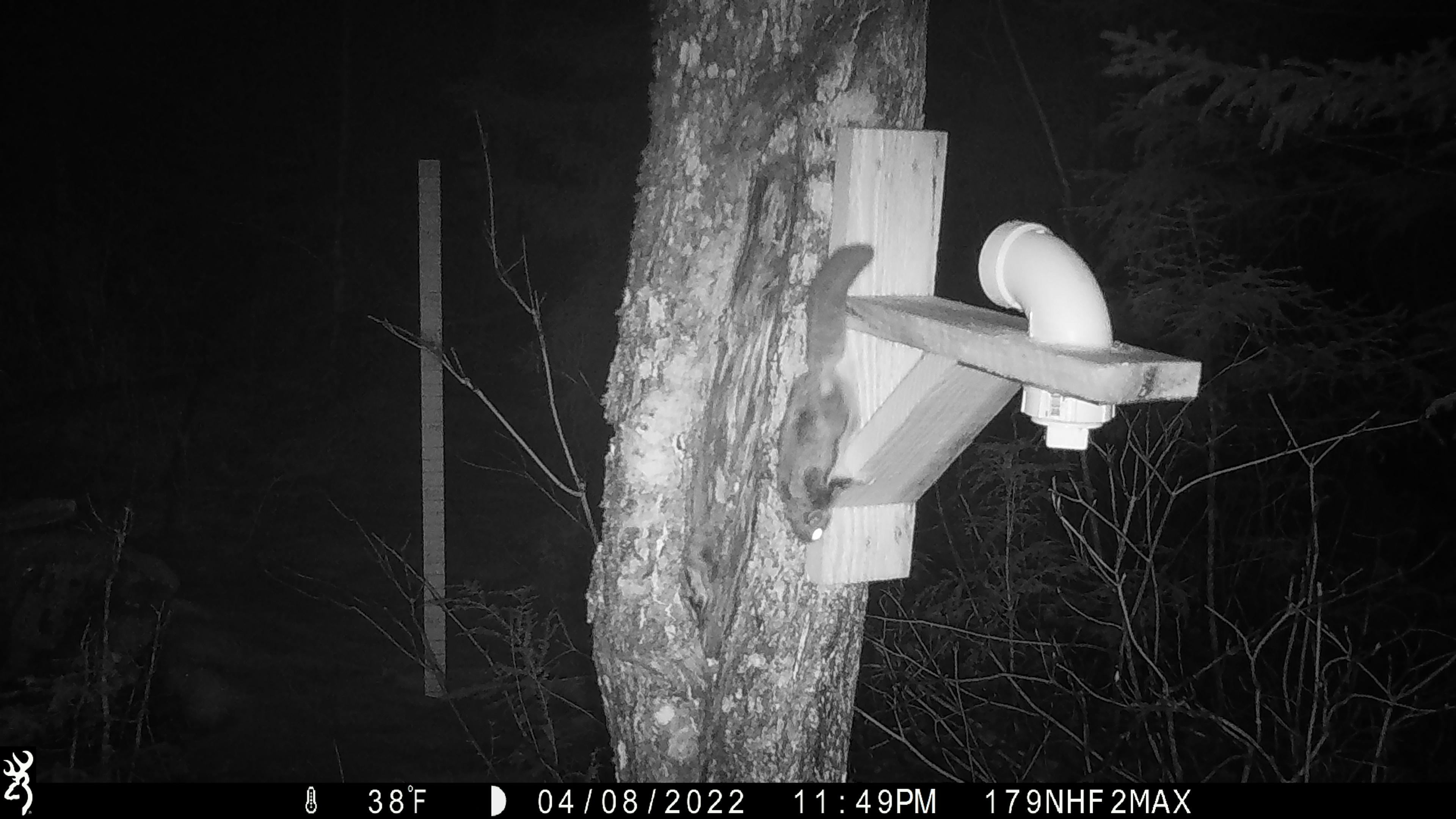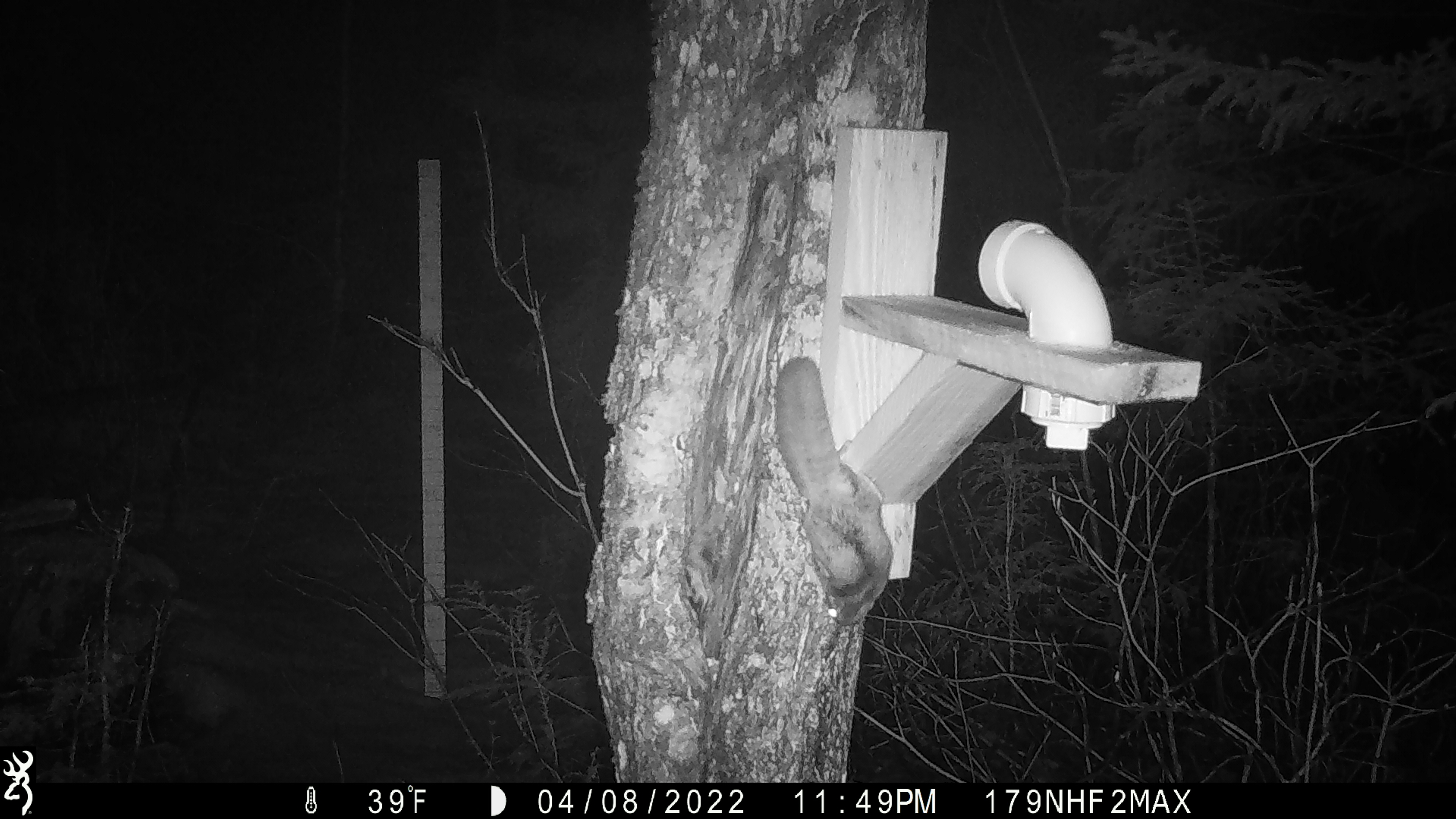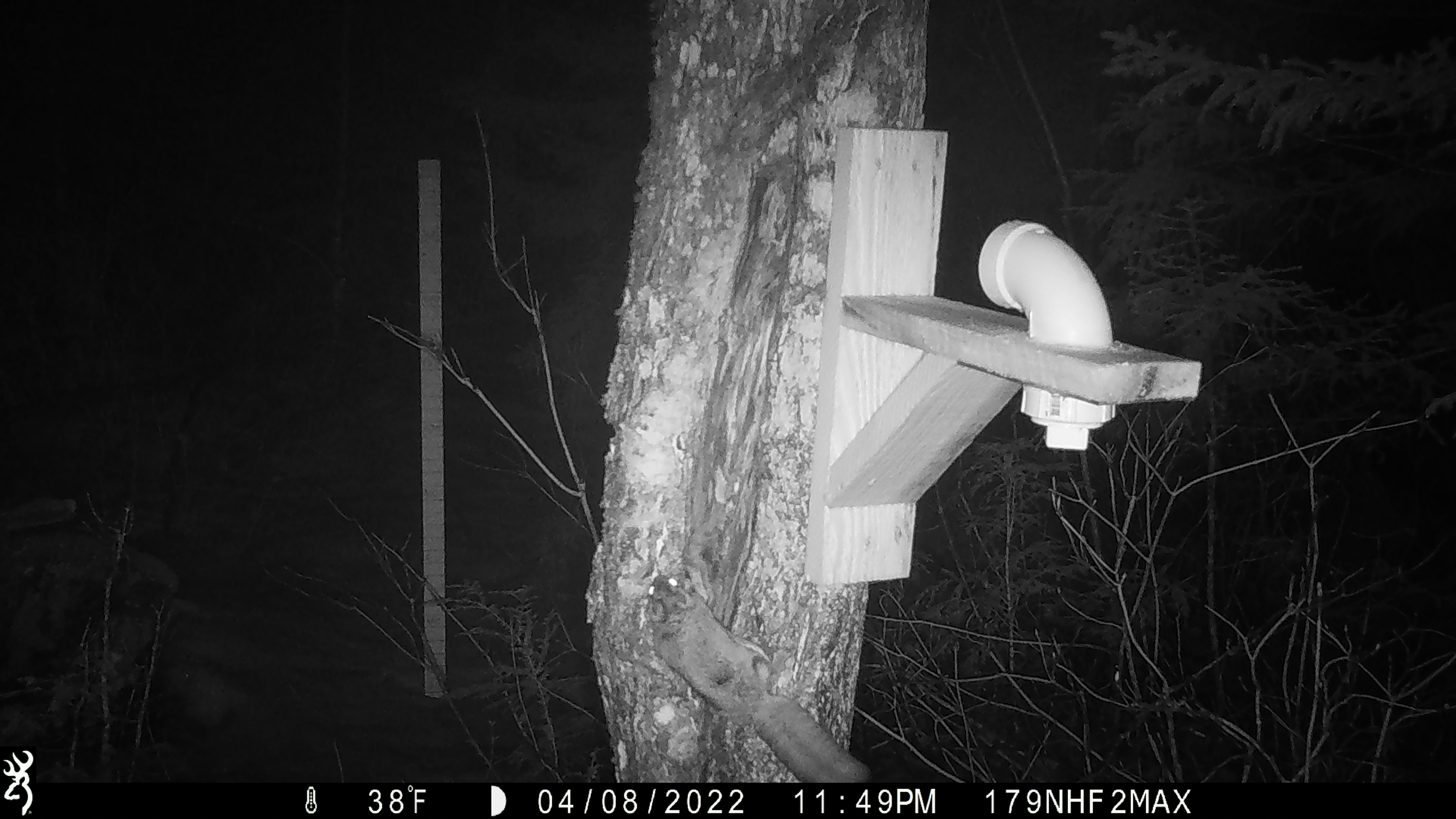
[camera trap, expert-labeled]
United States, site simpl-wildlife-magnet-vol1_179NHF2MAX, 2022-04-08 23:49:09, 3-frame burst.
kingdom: Animalia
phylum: Chordata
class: Mammalia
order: Rodentia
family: Sciuridae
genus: Glaucomys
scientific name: Glaucomys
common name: flying squirrel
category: flying squirrel sp.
Flying squirrel sp. (flying squirrel) (Glaucomys).